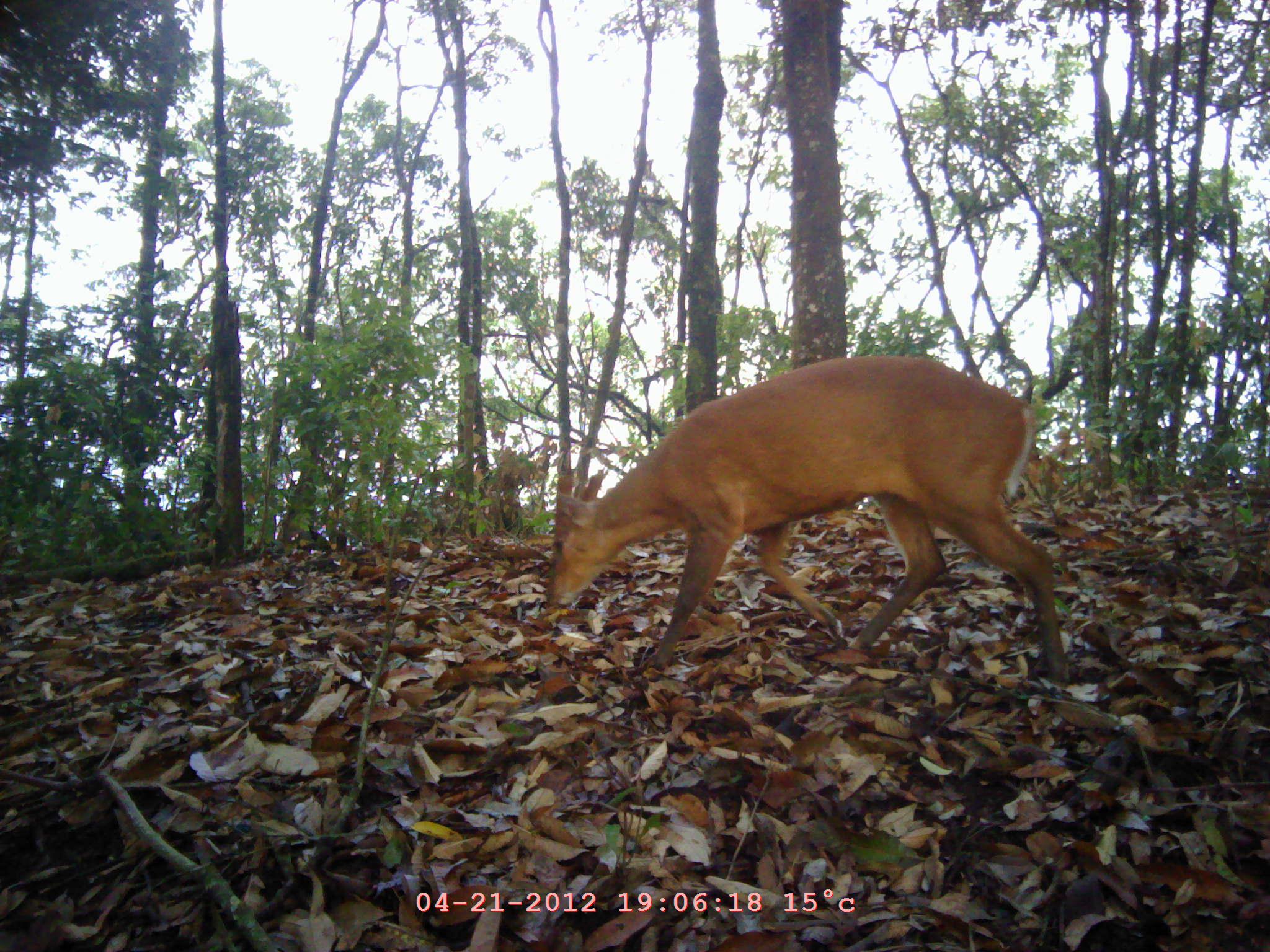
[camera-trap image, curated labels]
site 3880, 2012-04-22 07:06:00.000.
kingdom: Animalia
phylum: Chordata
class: Mammalia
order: Artiodactyla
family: Cervidae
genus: Muntiacus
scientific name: Muntiacus muntjak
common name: southern red muntjac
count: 1